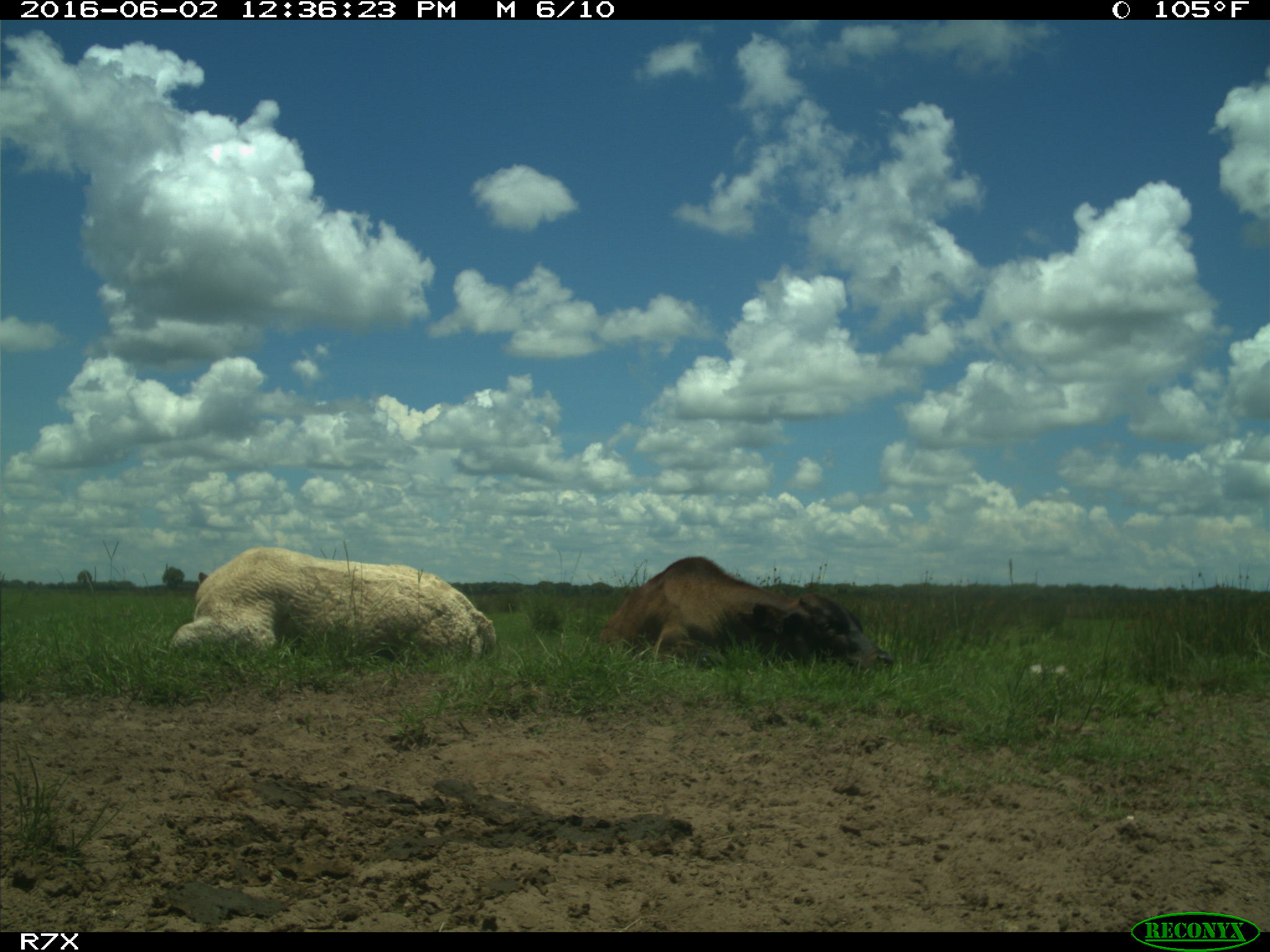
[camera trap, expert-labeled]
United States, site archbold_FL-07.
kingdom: Animalia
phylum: Chordata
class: Mammalia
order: Artiodactyla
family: Bovidae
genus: Bos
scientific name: Bos taurus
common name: domestic cow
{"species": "Bos taurus (domestic cow)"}